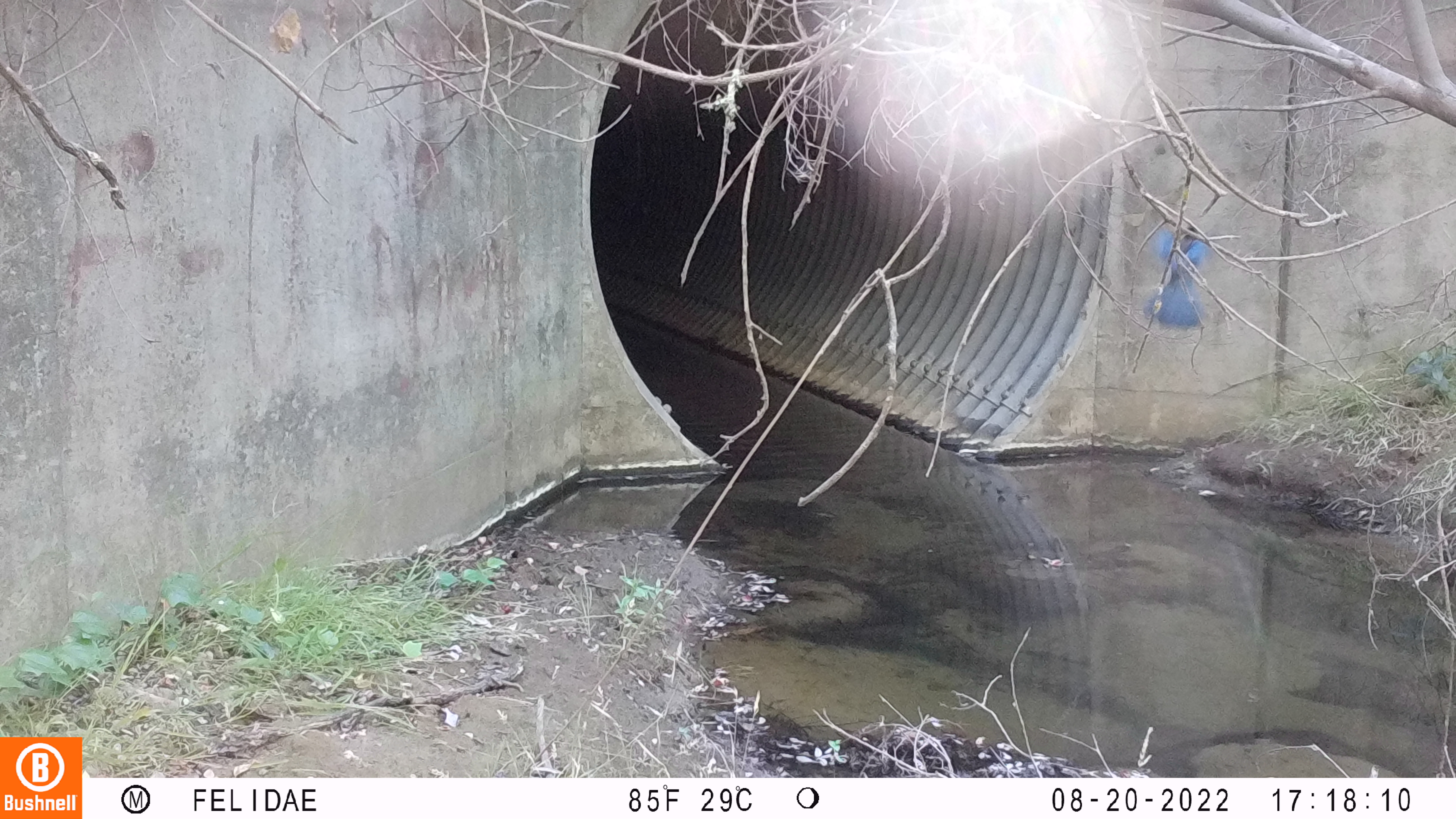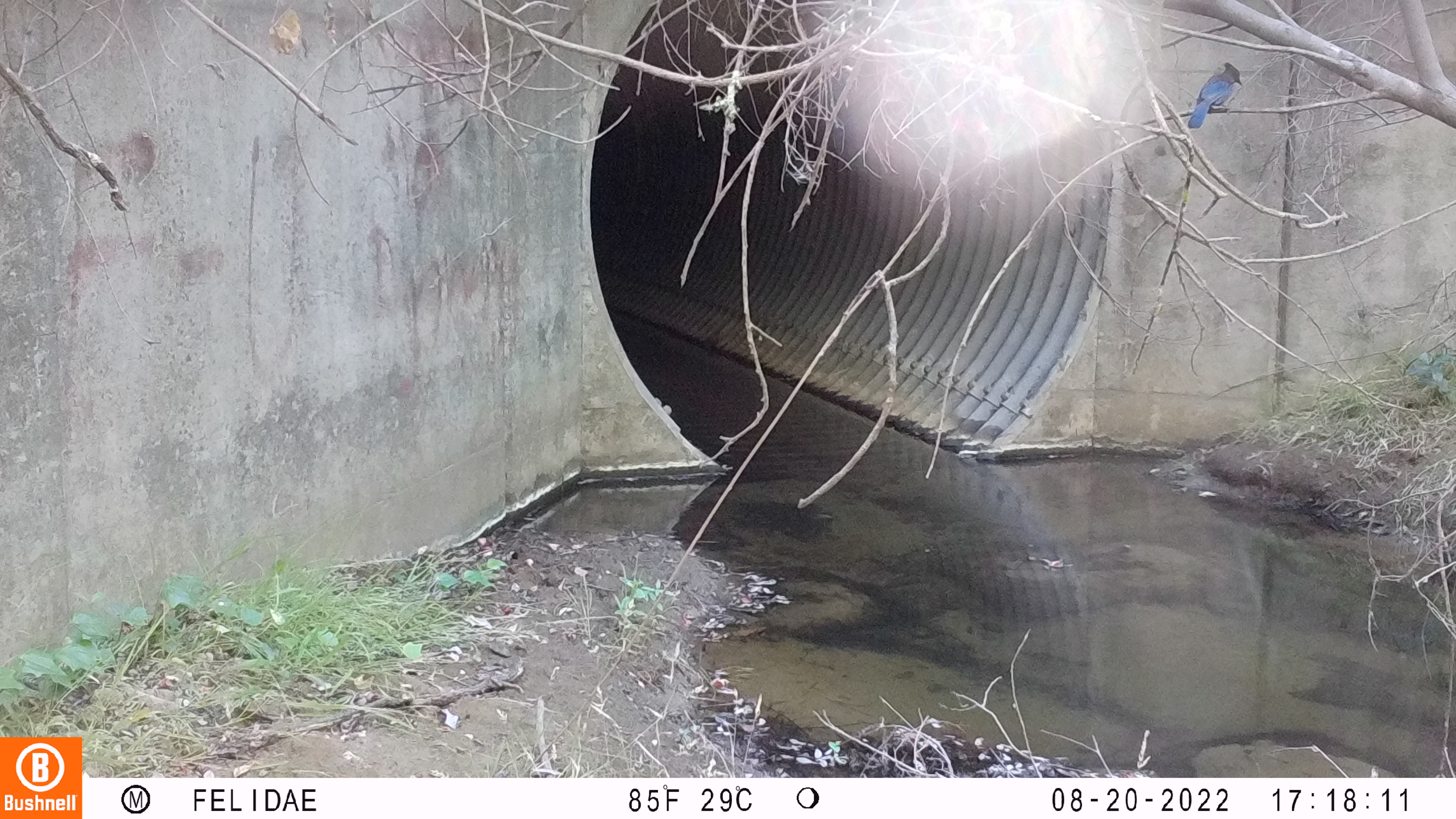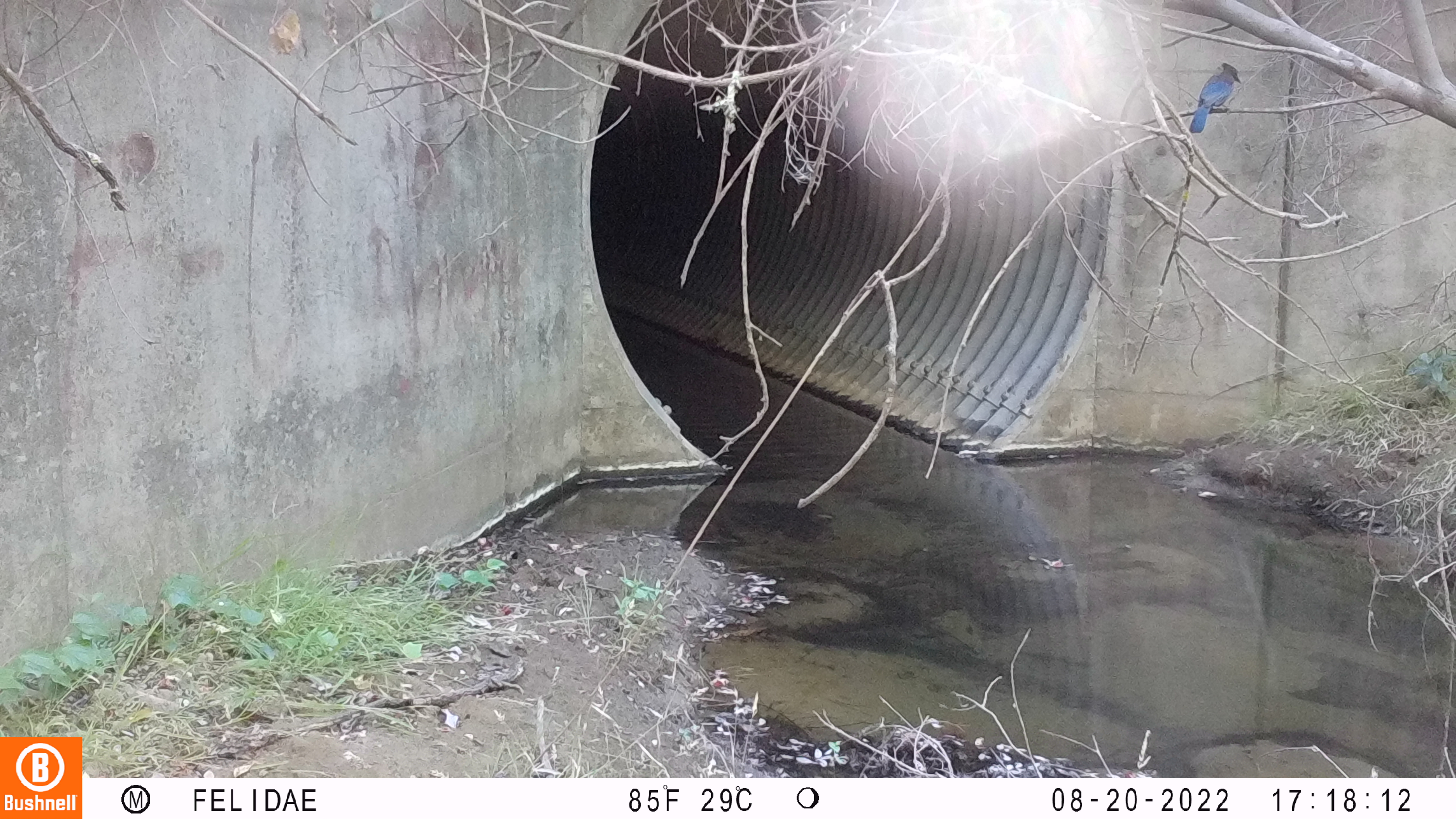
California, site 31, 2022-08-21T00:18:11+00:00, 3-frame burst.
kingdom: Animalia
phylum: Chordata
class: Aves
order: Passeriformes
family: Corvidae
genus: Cyanocitta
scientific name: Cyanocitta stelleri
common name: steller's jay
Steller's jay (Cyanocitta stelleri).